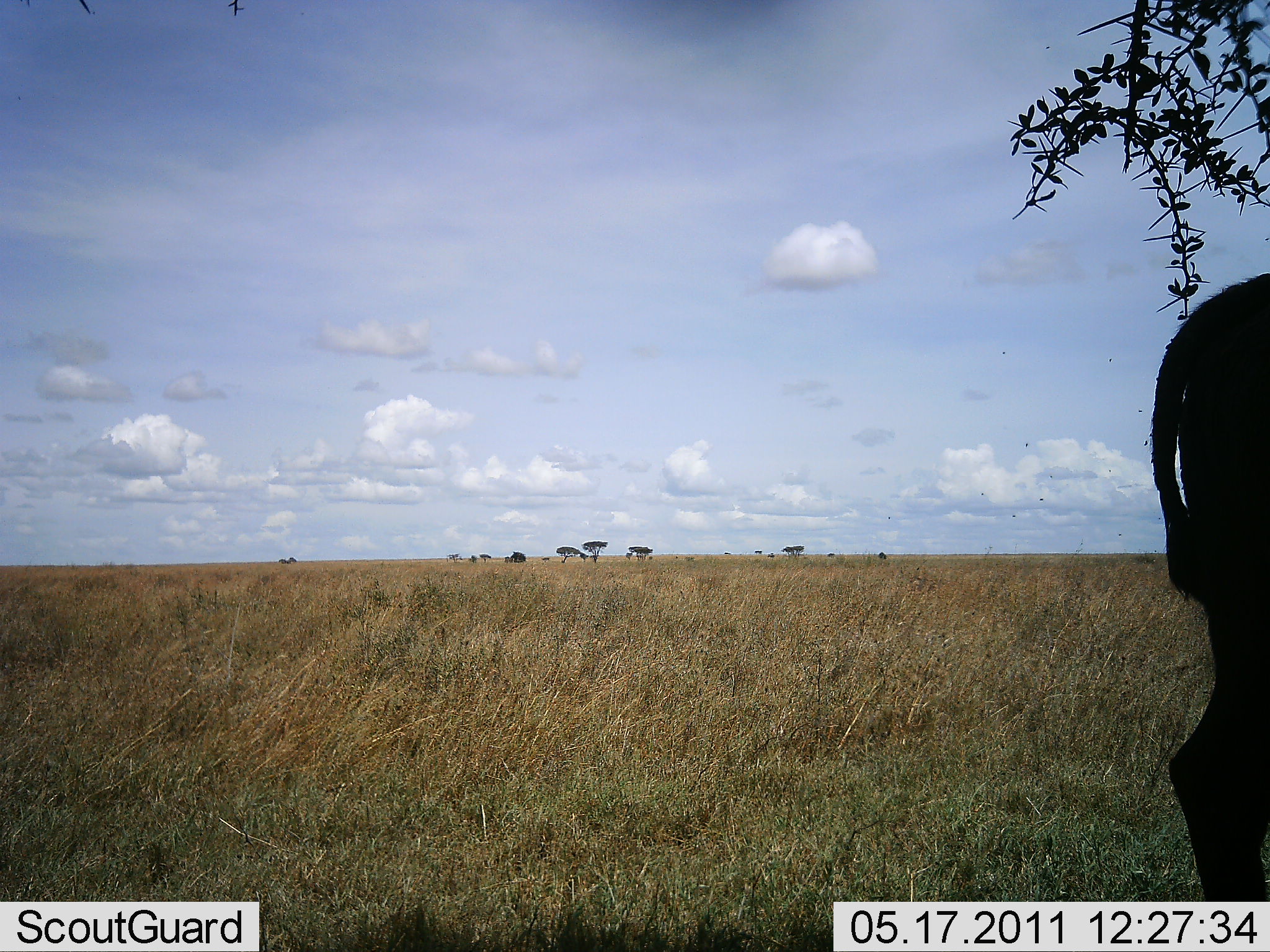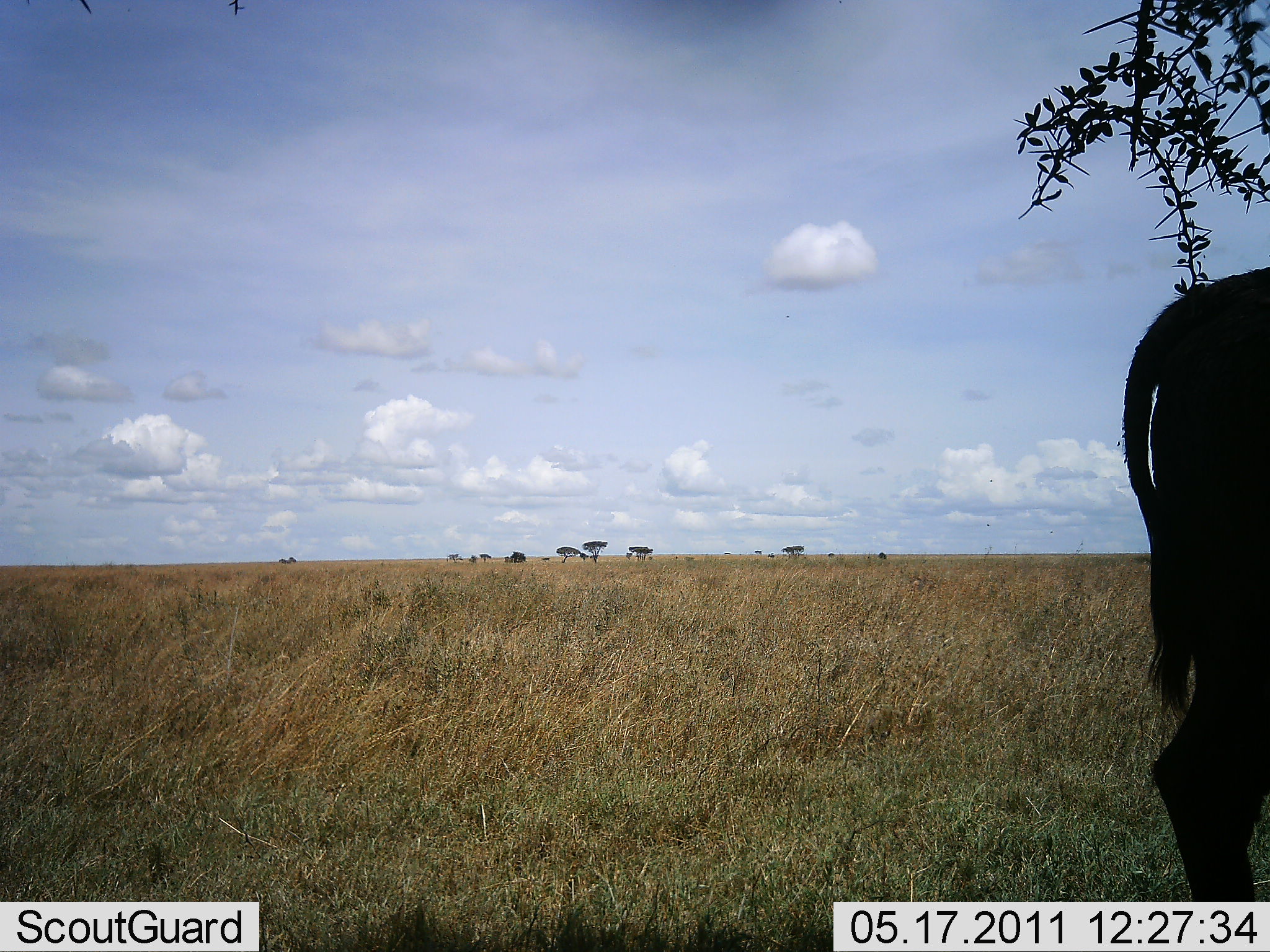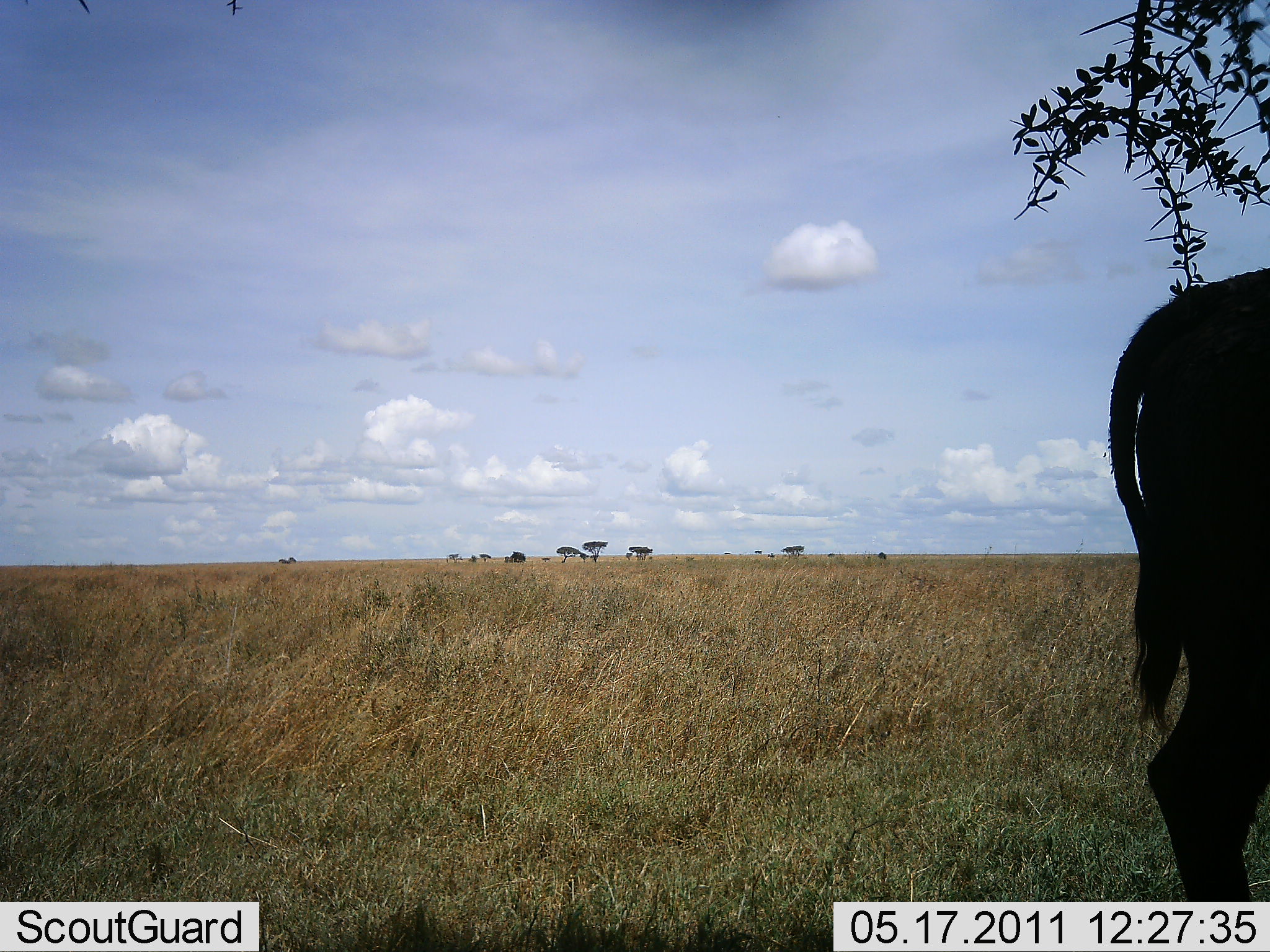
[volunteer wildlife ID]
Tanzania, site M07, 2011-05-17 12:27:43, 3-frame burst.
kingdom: Animalia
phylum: Chordata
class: Mammalia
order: Artiodactyla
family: Bovidae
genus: Connochaetes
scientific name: Connochaetes taurinus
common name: blue wildebeest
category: wildebeest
Wildebeest (blue wildebeest) (Connochaetes taurinus), count 1. Behavior (volunteer vote fractions): standing 100%, resting 0%, moving 0%, interacting 0%. Young present (vote fraction): 0%. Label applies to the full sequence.